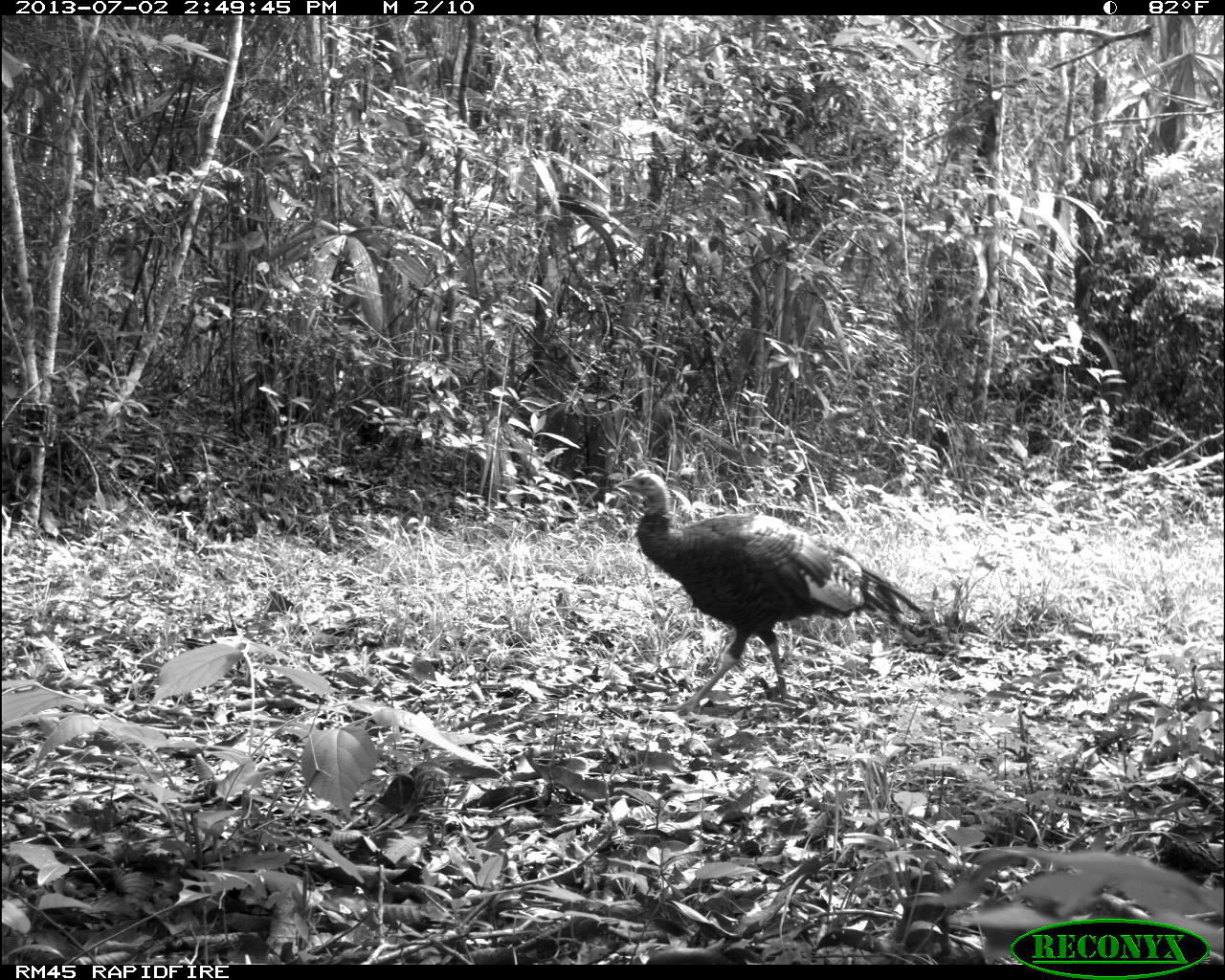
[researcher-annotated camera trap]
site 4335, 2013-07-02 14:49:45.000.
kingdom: Animalia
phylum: Chordata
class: Aves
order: Galliformes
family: Phasianidae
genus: Meleagris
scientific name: Meleagris ocellata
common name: ocellated turkey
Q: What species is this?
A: Meleagris ocellata (ocellated turkey).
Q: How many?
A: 1.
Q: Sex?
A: Female.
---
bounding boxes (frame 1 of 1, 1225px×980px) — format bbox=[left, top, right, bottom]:
meleagris ocellata: bbox=[612, 467, 925, 713]